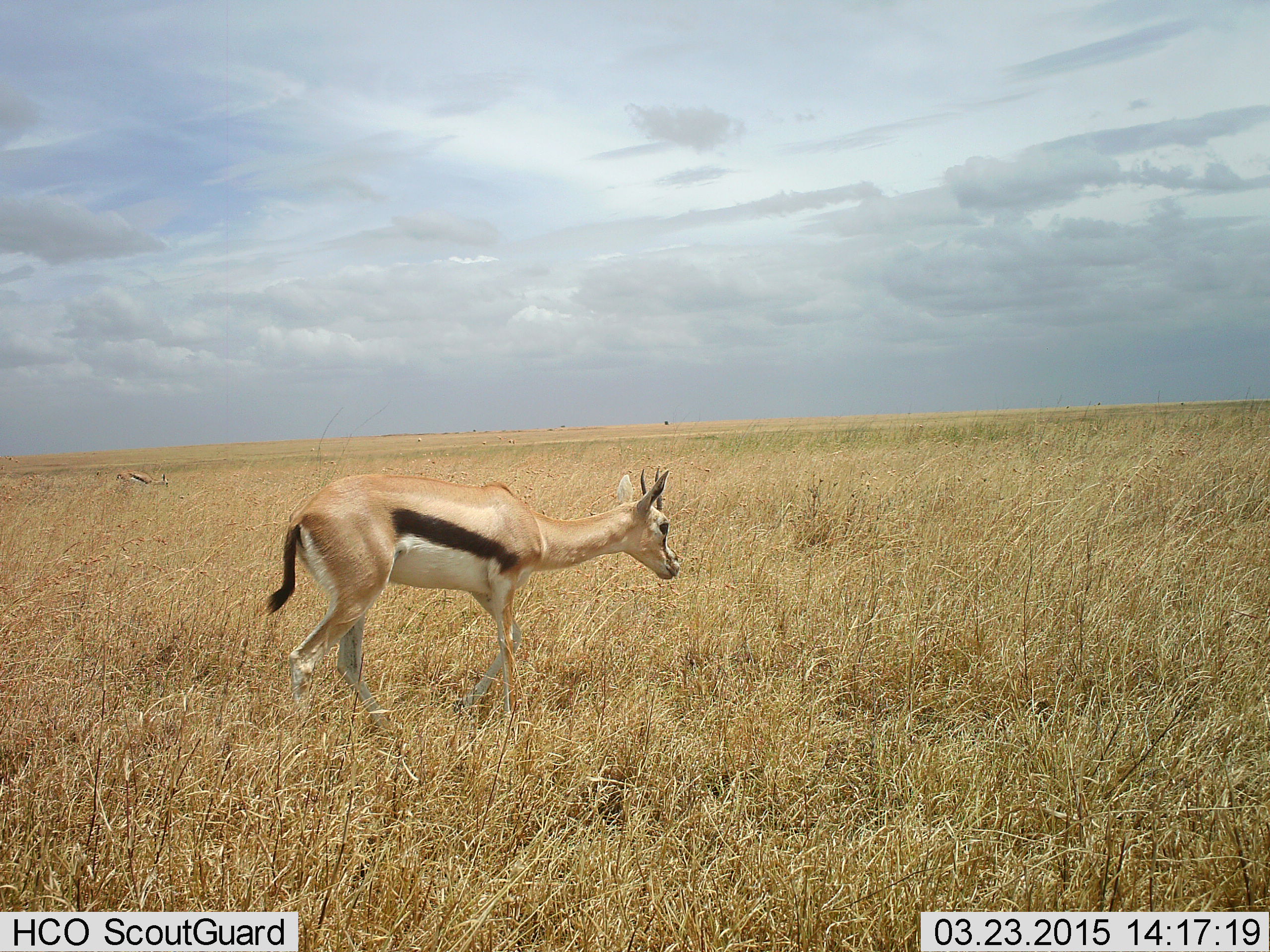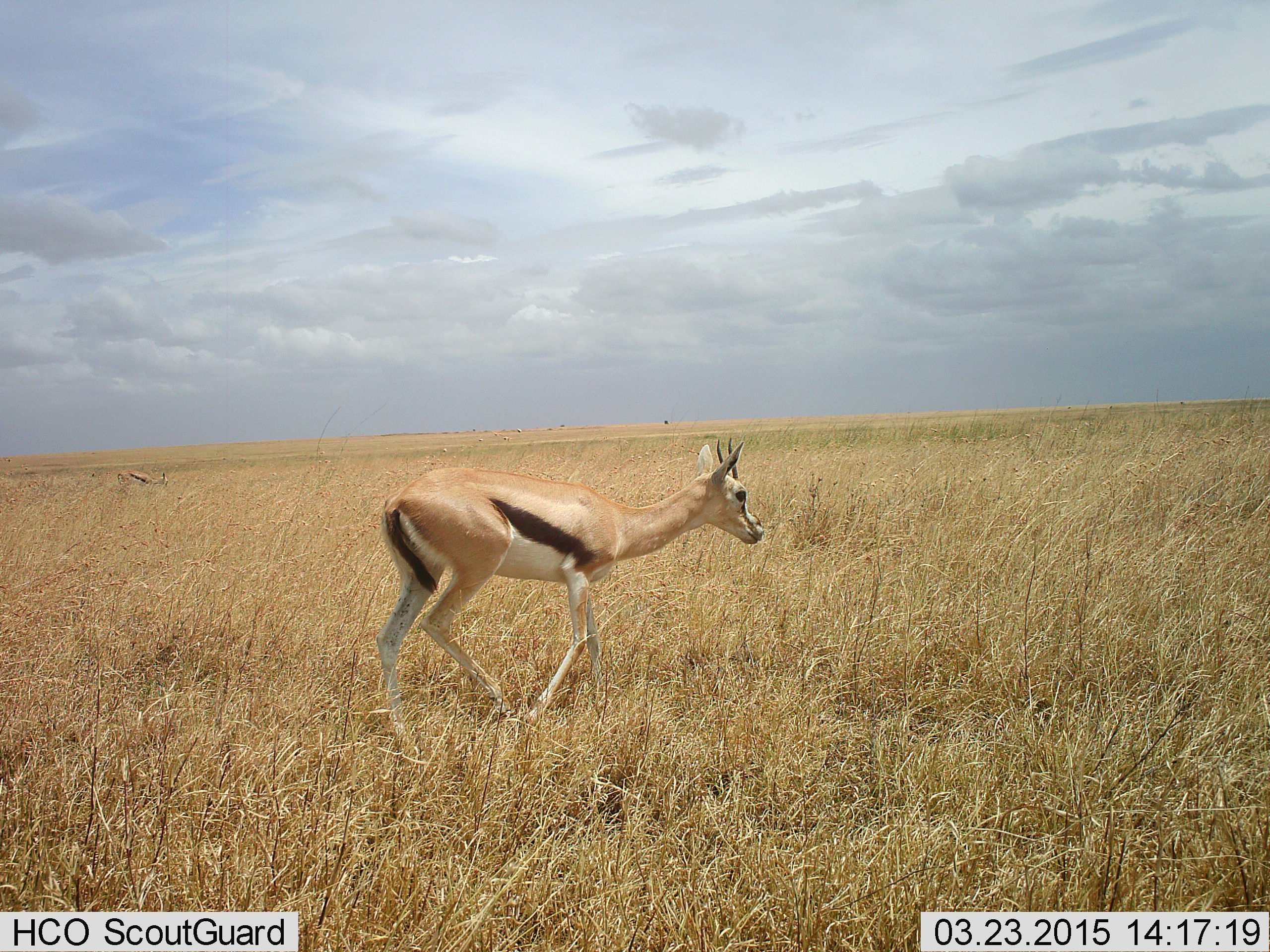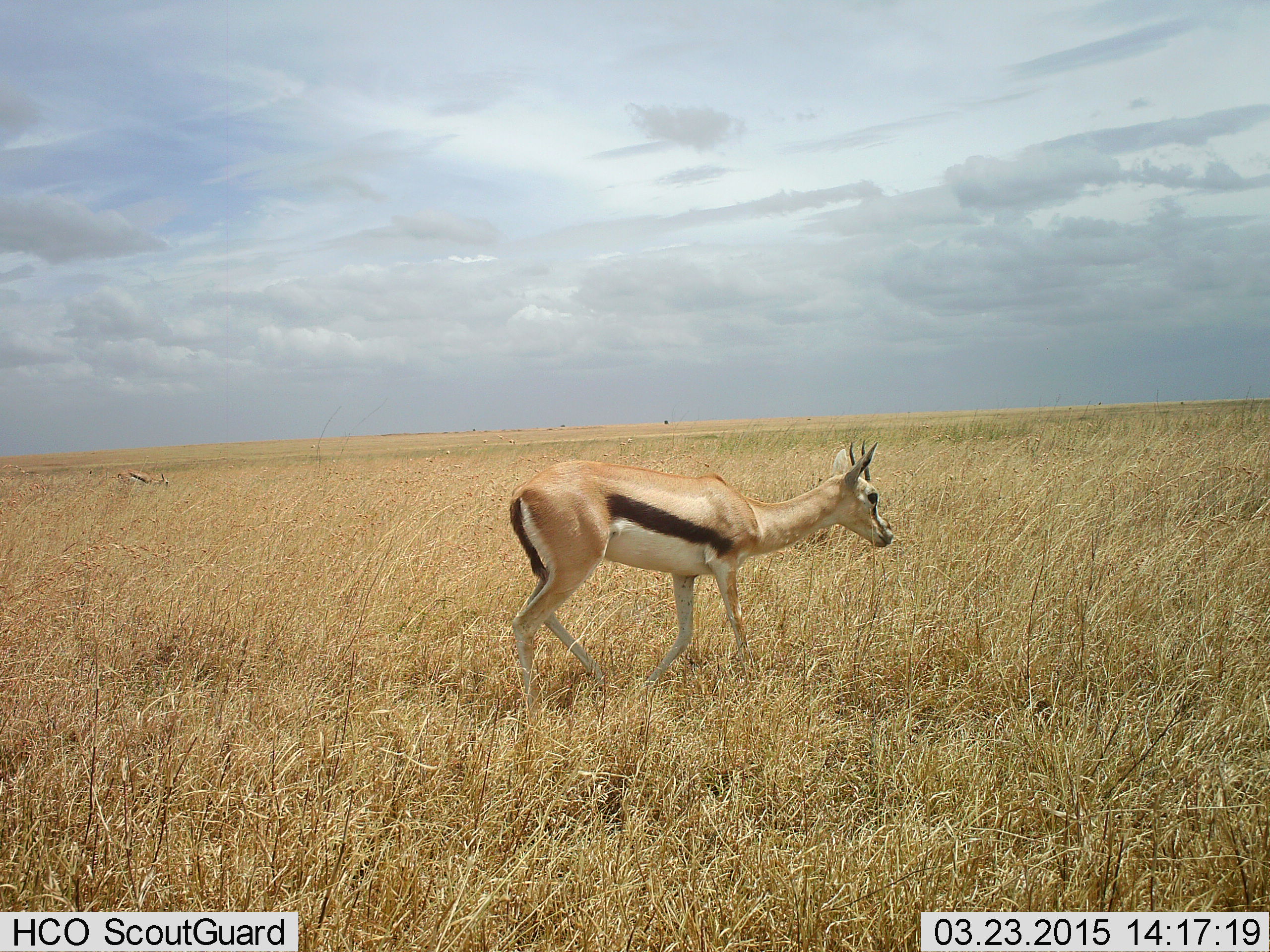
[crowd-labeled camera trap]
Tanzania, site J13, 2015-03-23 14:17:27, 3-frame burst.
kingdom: Animalia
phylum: Chordata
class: Mammalia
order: Artiodactyla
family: Bovidae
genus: Eudorcas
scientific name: Eudorcas thomsonii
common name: thomson's gazelle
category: gazellethomsons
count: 1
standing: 20%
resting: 0%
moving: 100%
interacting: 0%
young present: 0%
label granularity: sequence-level